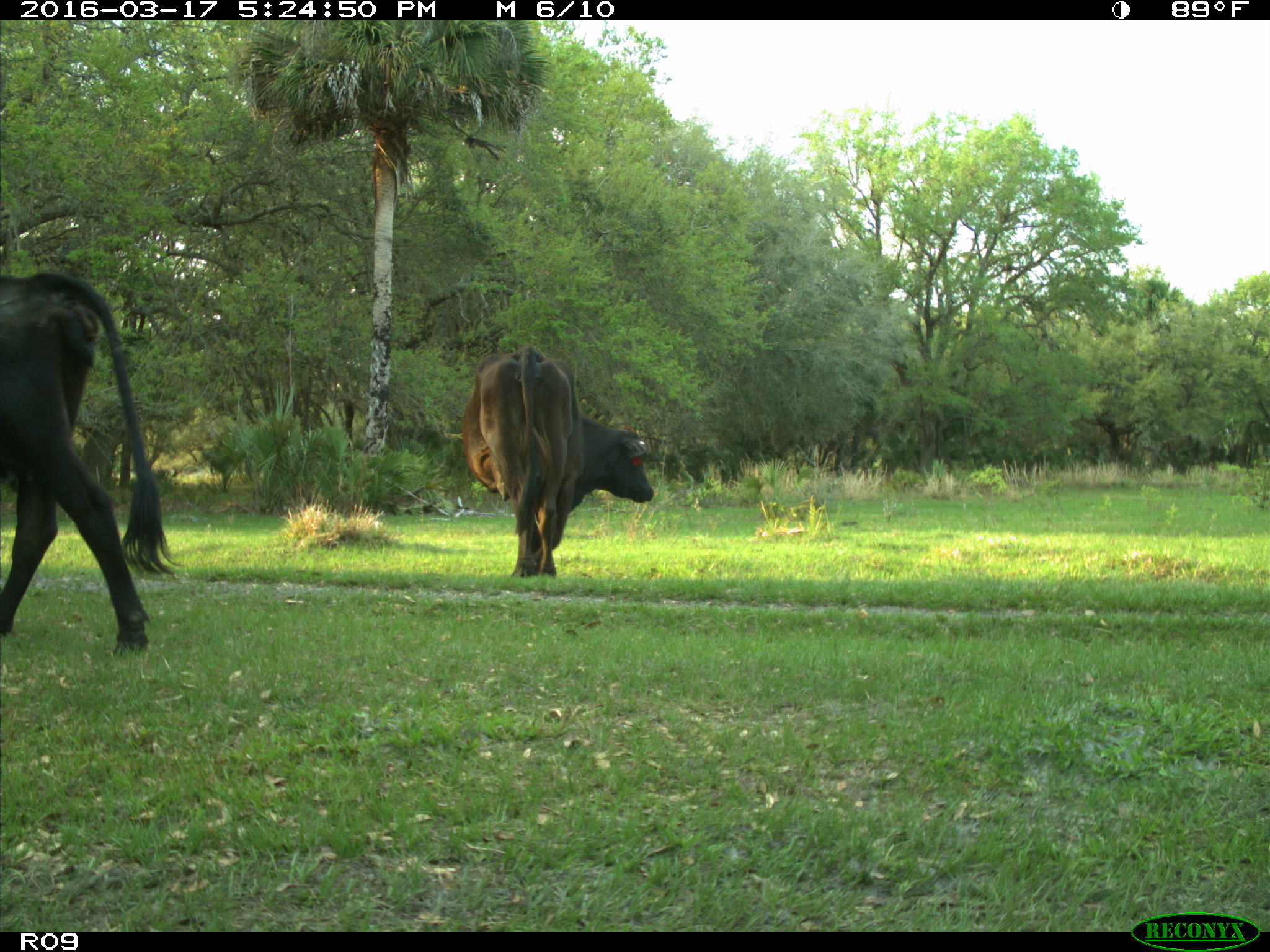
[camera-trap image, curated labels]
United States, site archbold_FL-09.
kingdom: Animalia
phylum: Chordata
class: Mammalia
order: Artiodactyla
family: Bovidae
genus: Bos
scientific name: Bos taurus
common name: domestic cow